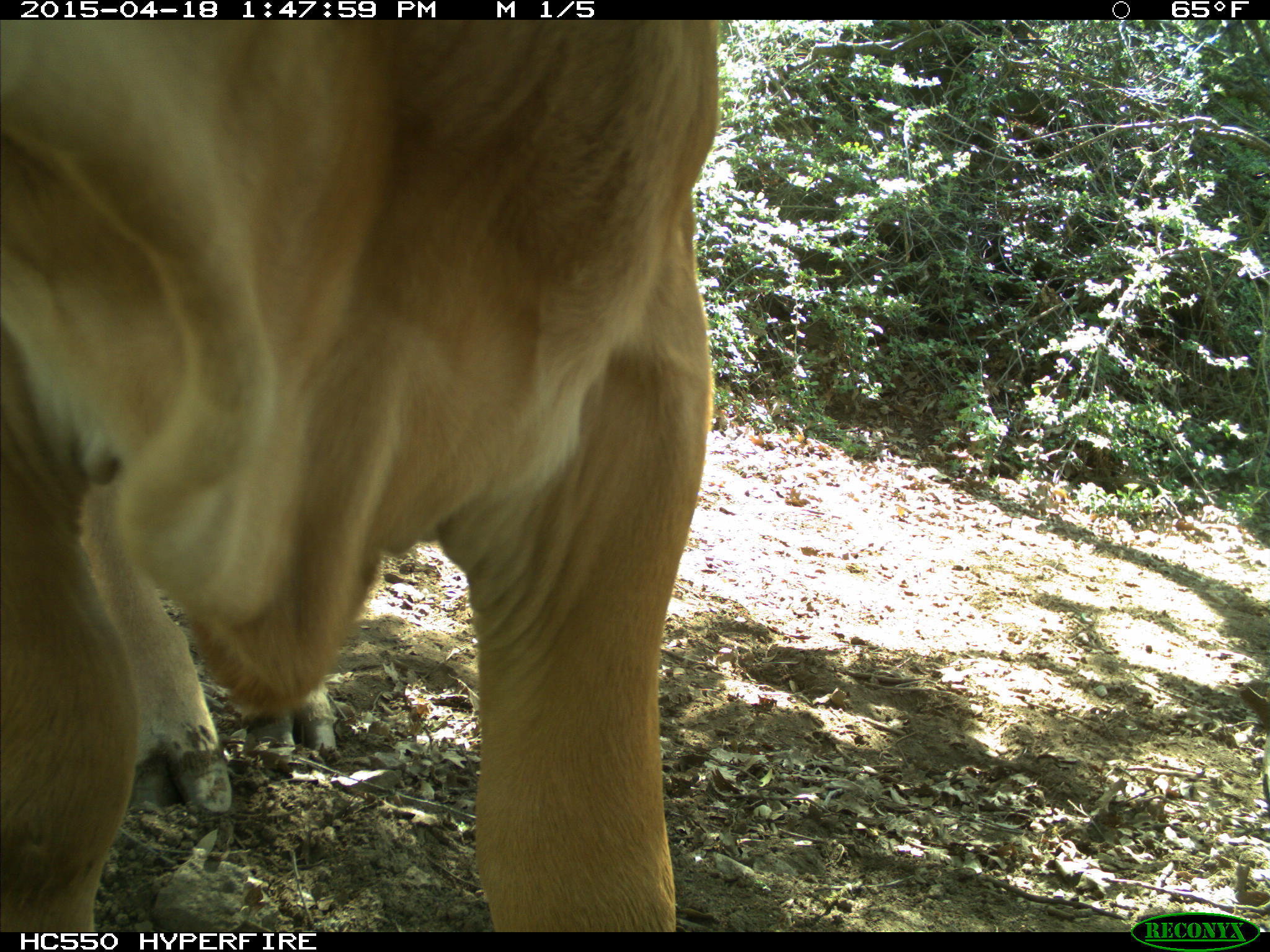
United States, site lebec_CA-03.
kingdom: Animalia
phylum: Chordata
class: Mammalia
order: Artiodactyla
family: Bovidae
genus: Bos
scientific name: Bos taurus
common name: domestic cow